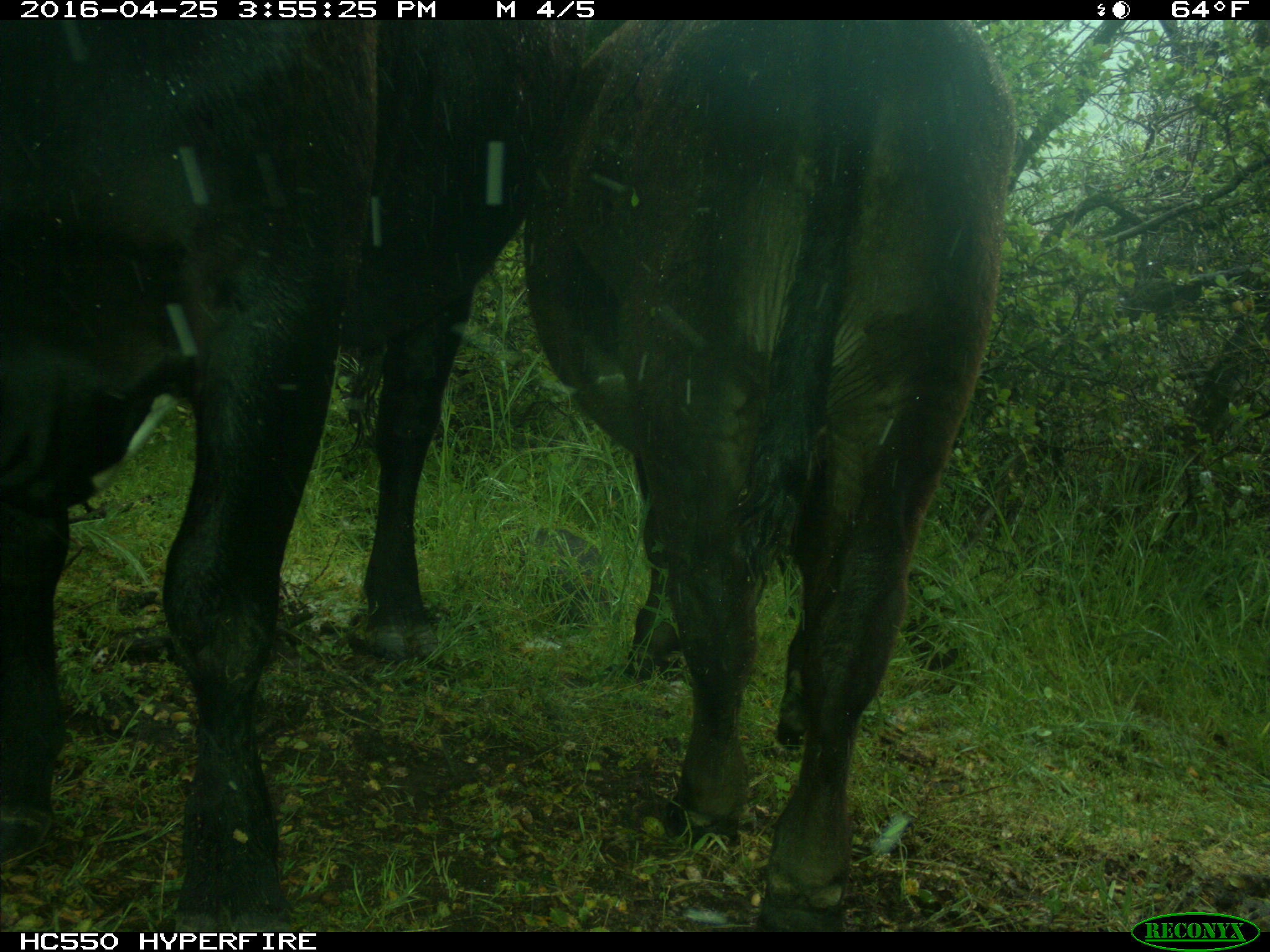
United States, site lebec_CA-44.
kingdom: Animalia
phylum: Chordata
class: Mammalia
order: Artiodactyla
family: Bovidae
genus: Bos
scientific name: Bos taurus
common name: domestic cow